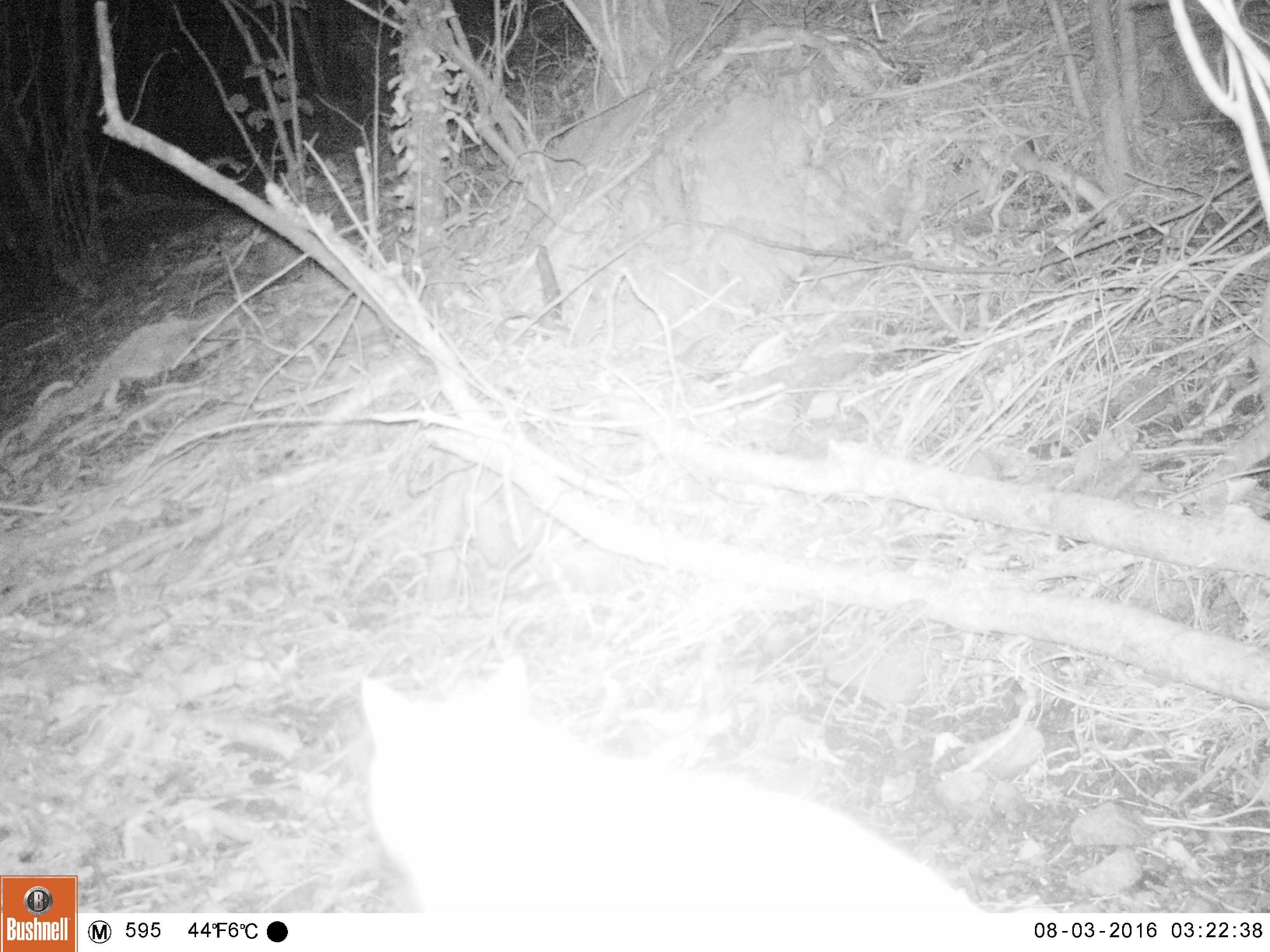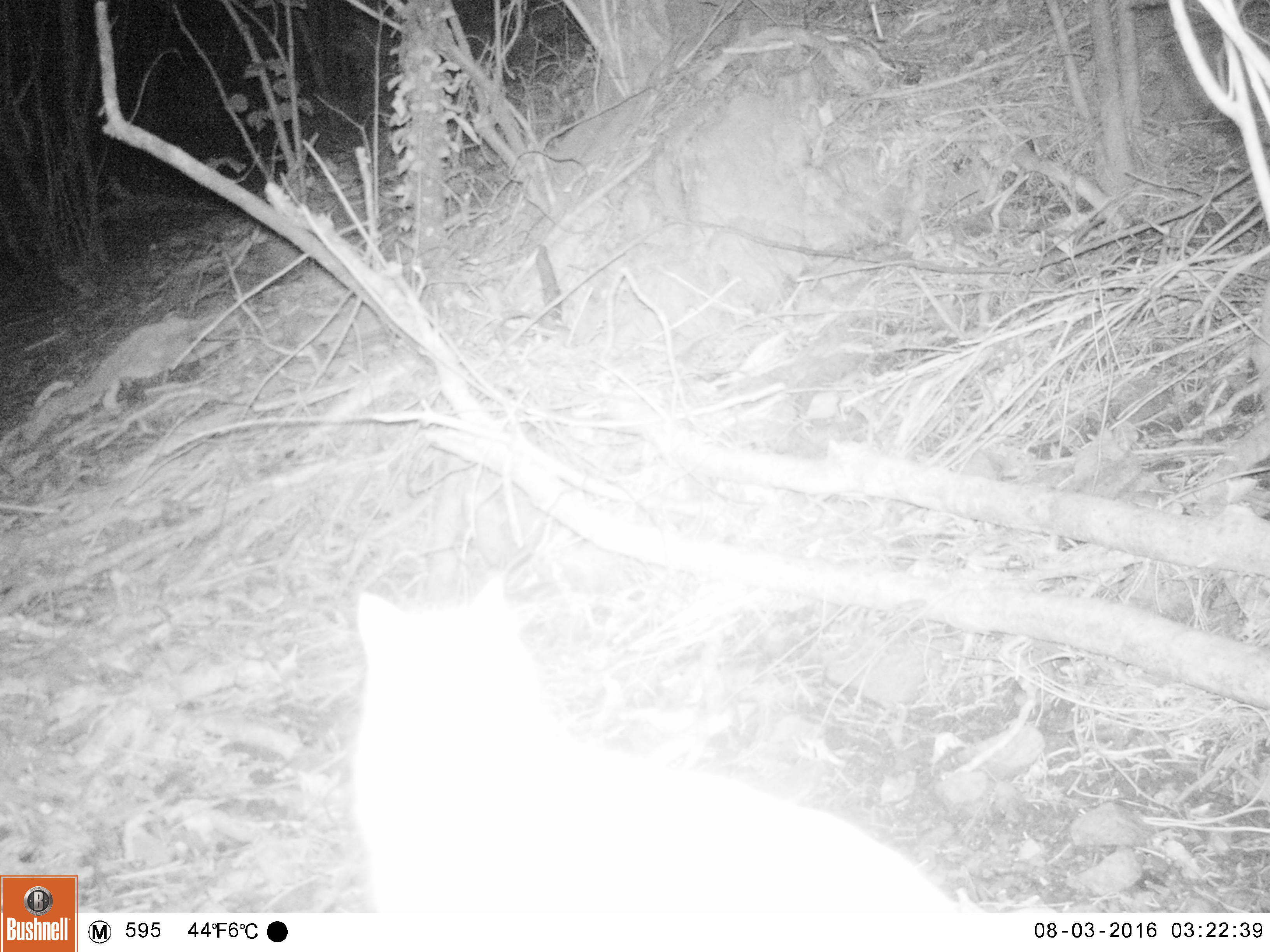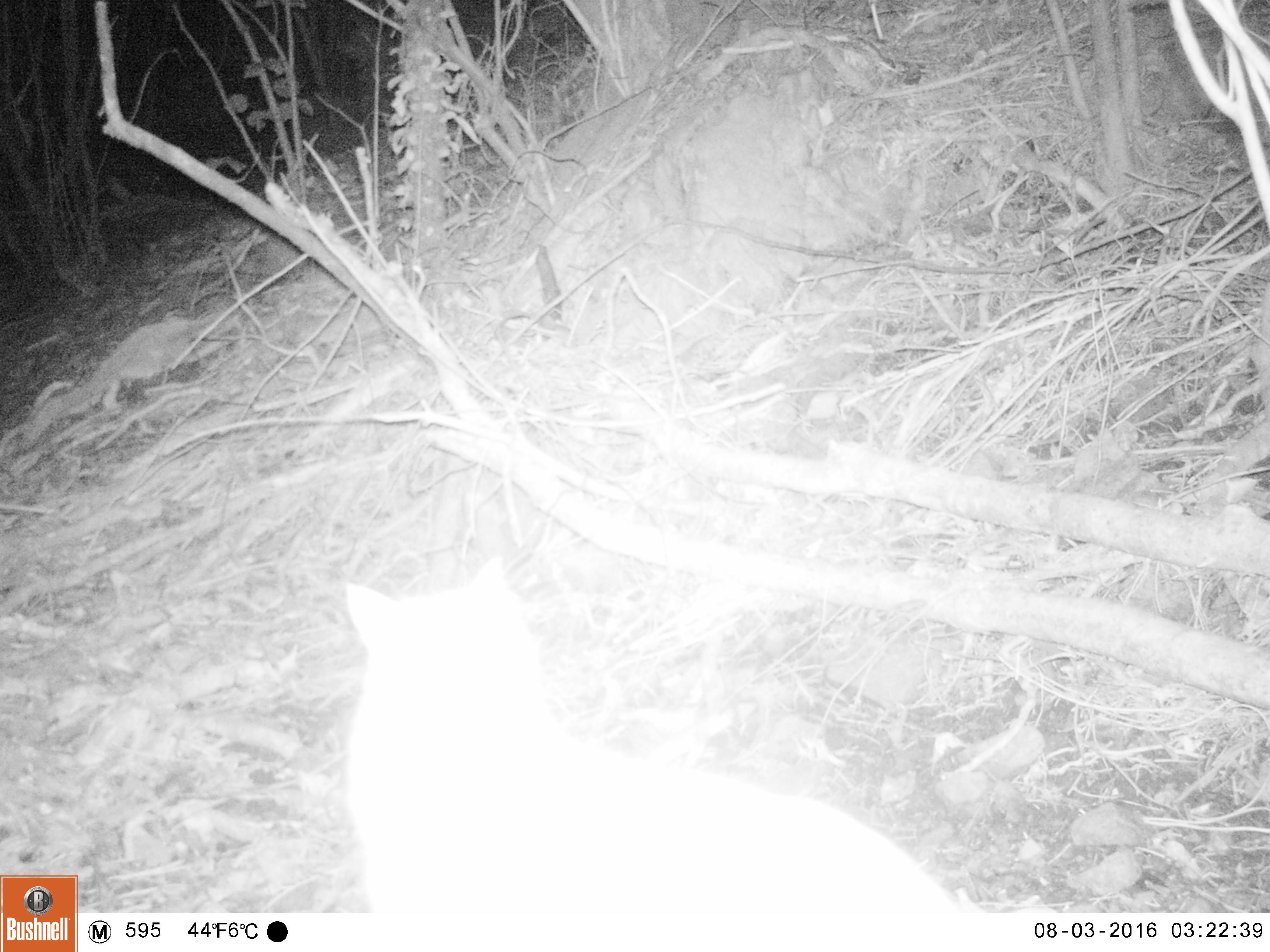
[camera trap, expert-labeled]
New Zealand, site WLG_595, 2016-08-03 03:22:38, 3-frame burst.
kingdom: Animalia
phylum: Chordata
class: Mammalia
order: Carnivora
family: Felidae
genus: Felis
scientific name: Felis catus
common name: domestic cat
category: cat